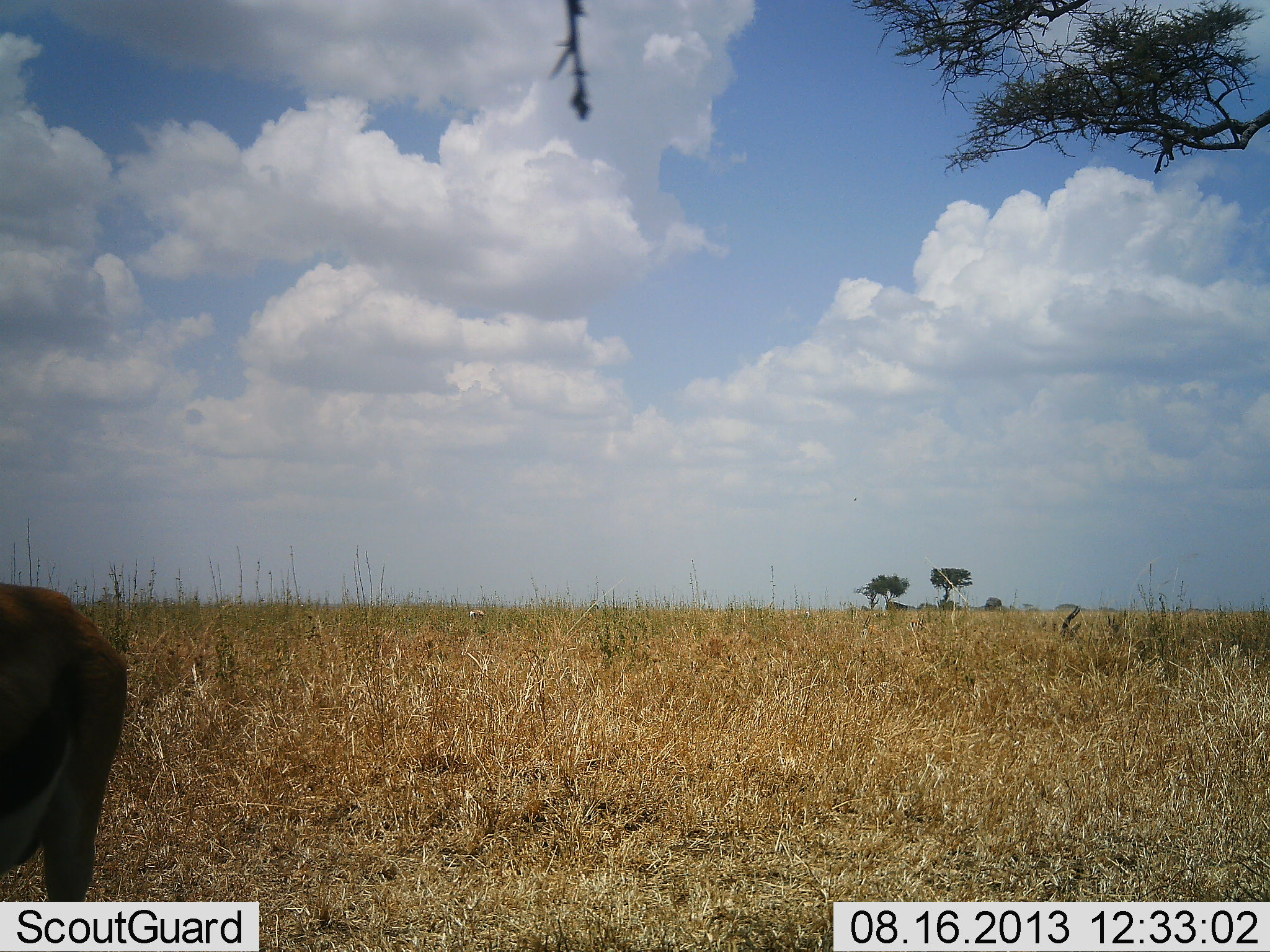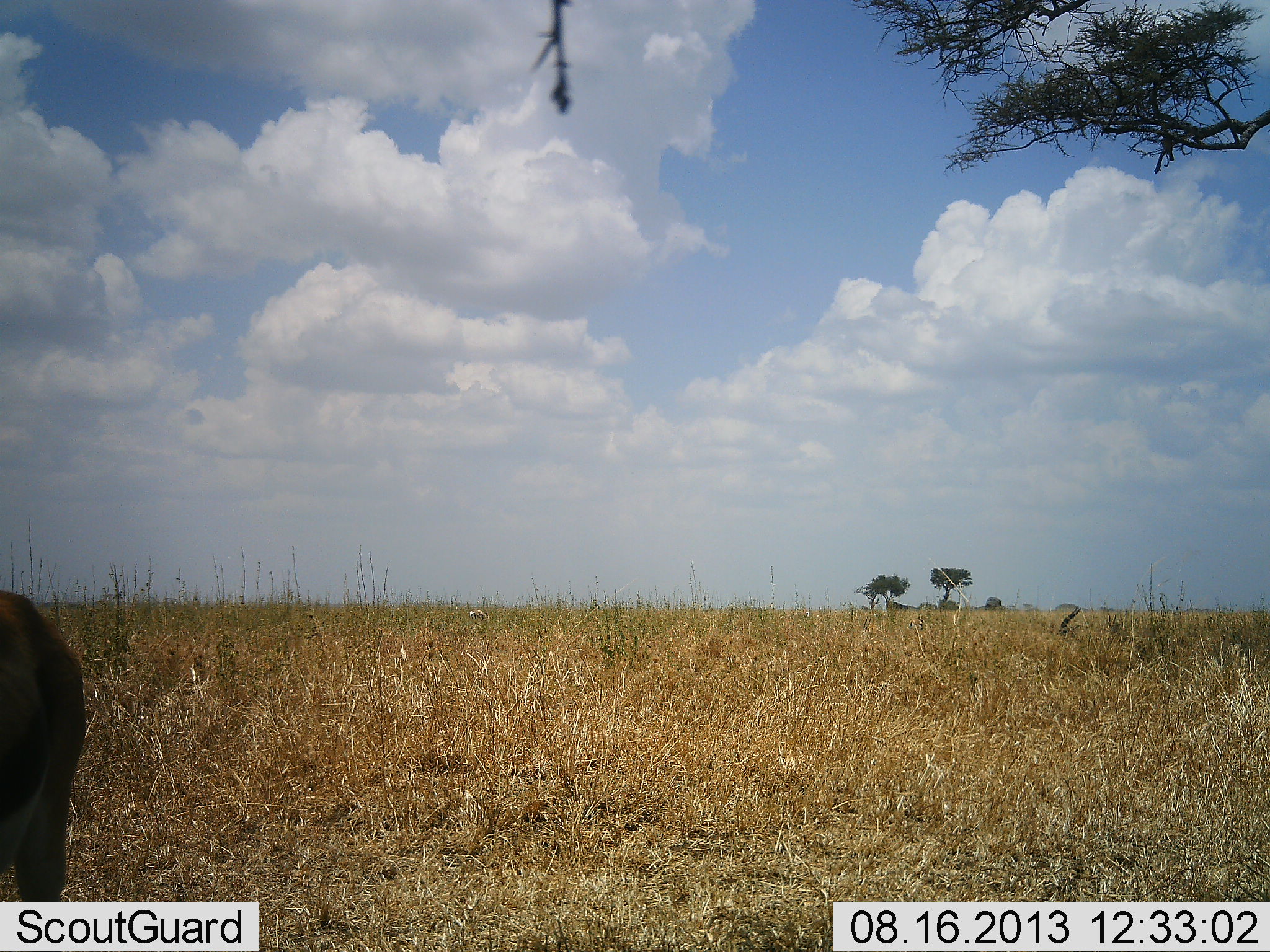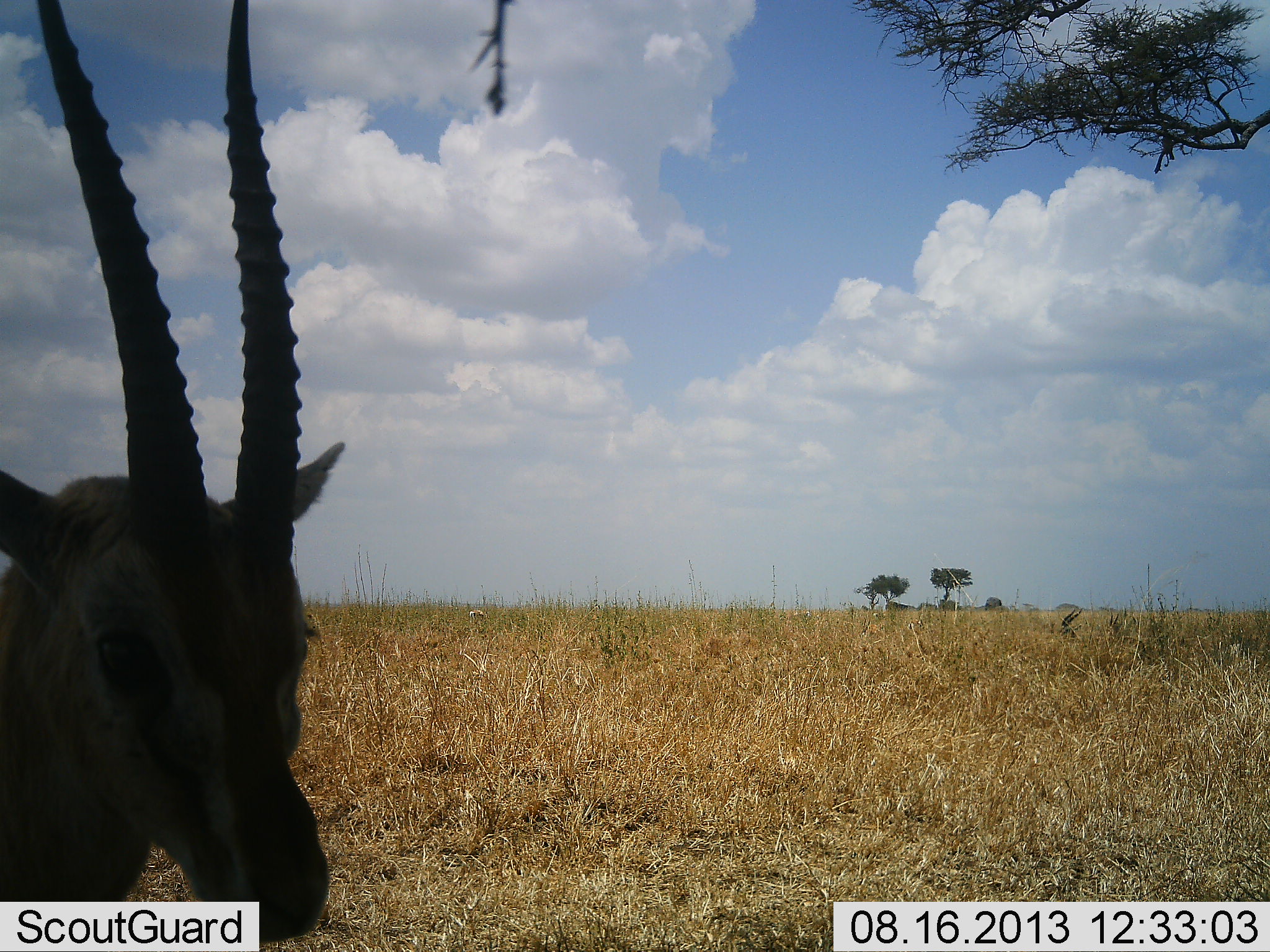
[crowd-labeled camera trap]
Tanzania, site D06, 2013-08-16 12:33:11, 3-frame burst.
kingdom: Animalia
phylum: Chordata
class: Mammalia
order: Artiodactyla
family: Bovidae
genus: Eudorcas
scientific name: Eudorcas thomsonii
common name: thomson's gazelle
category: gazellethomsons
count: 1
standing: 56%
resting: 12%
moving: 38%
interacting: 12%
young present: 0%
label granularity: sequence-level